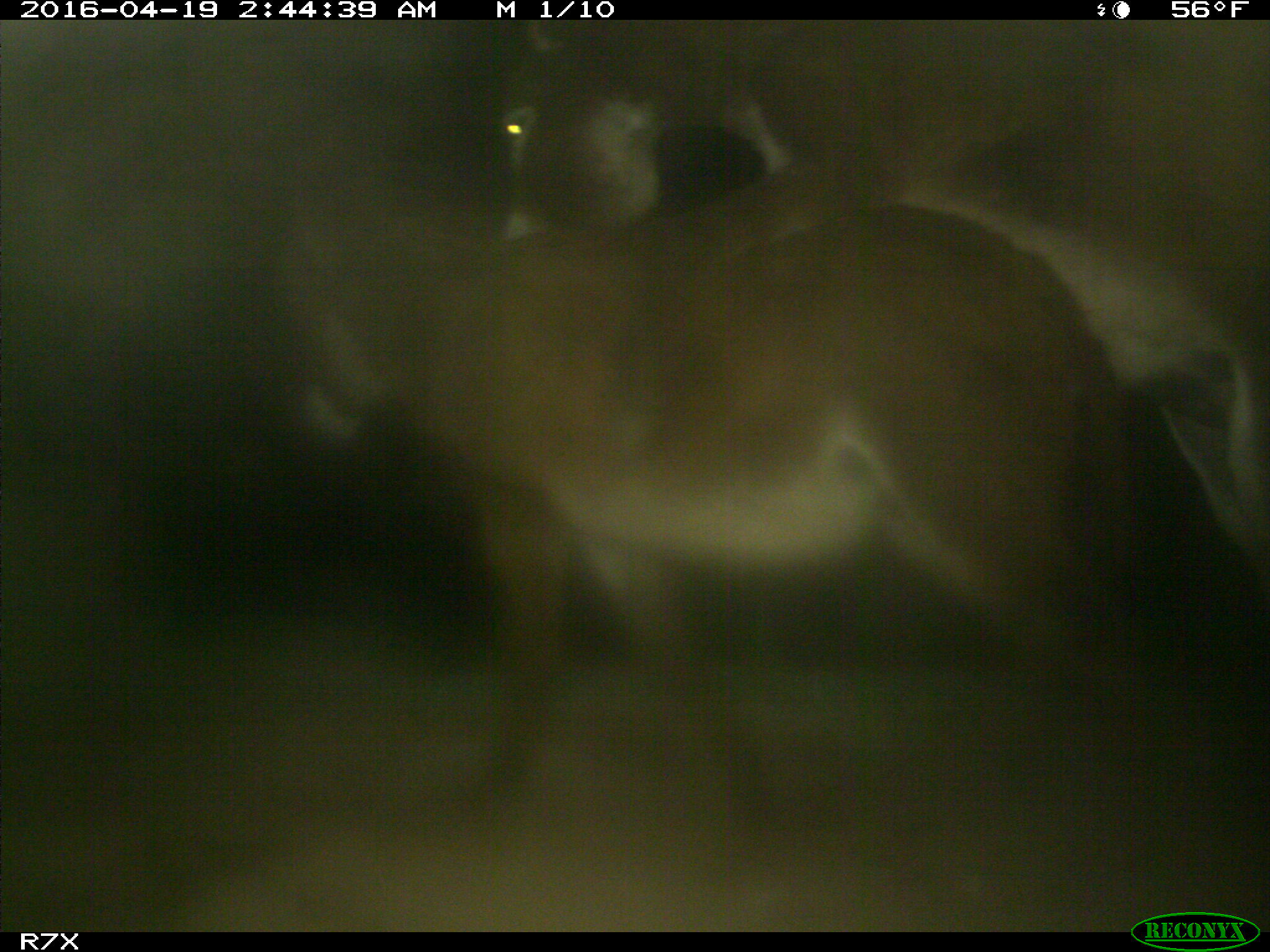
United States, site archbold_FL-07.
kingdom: Animalia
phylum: Chordata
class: Mammalia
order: Artiodactyla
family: Bovidae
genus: Bos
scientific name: Bos taurus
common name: domestic cow